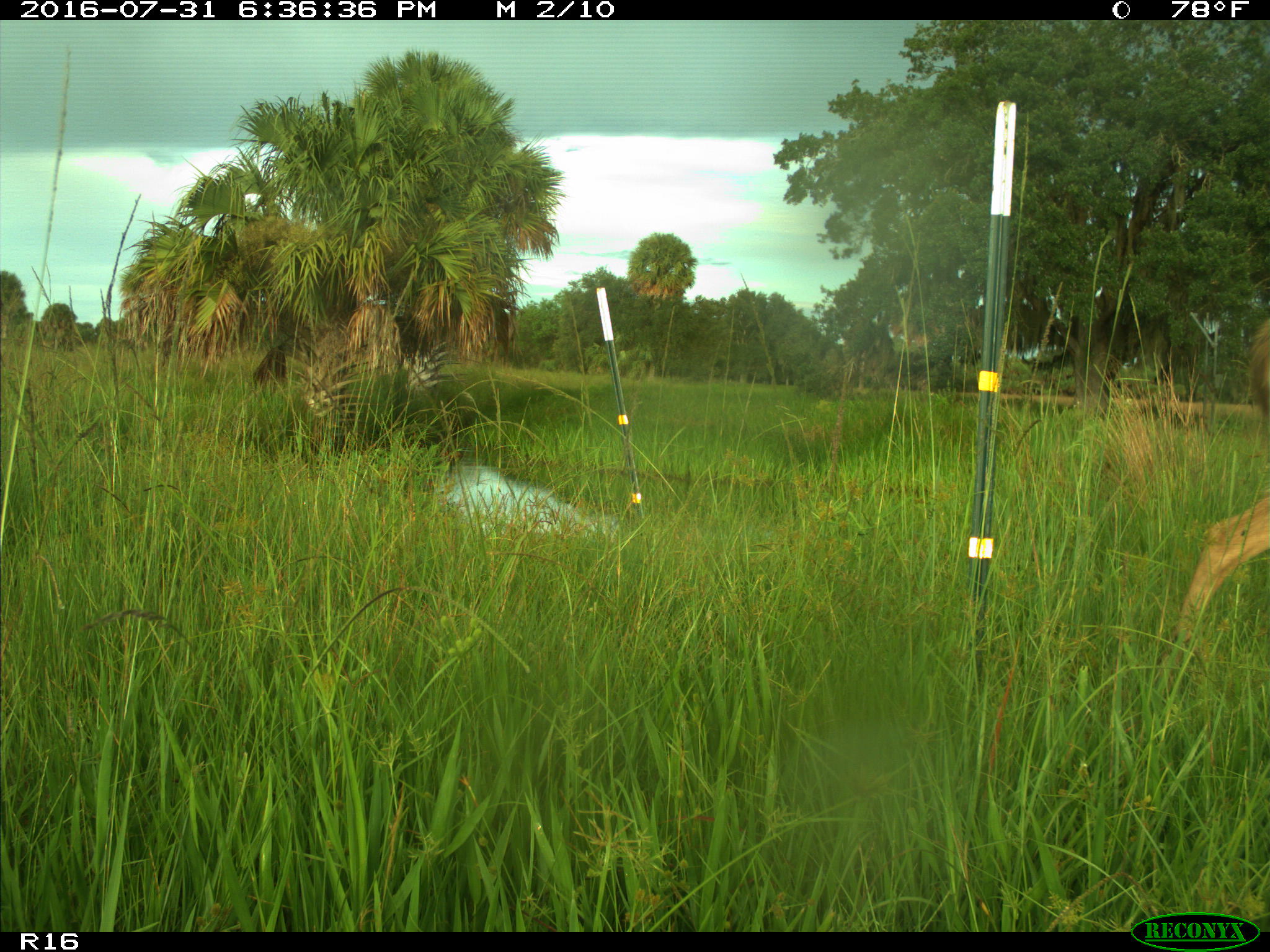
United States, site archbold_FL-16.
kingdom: Animalia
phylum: Chordata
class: Mammalia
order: Artiodactyla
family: Cervidae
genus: Odocoileus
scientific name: Odocoileus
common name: deer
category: unidentified deer